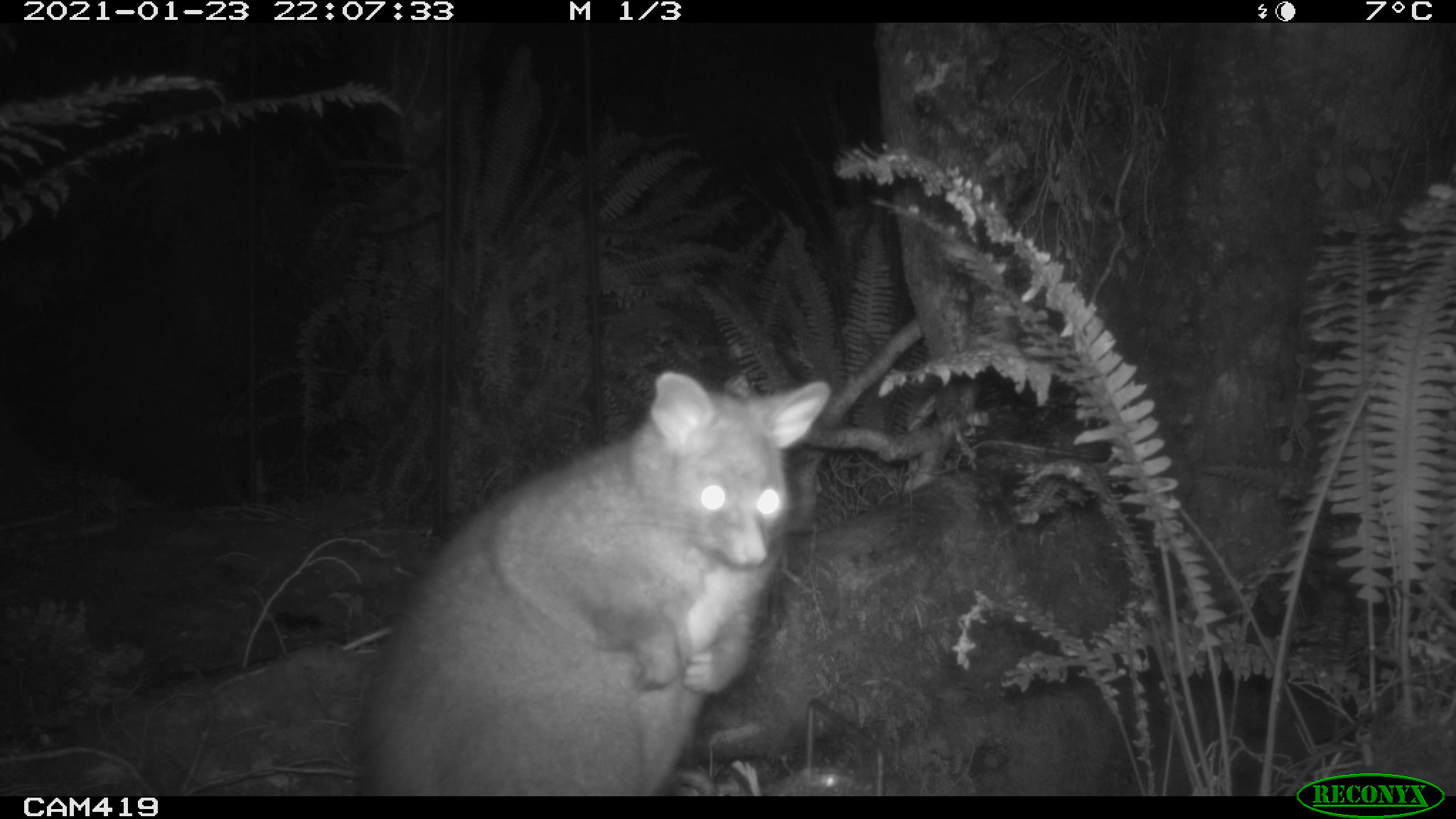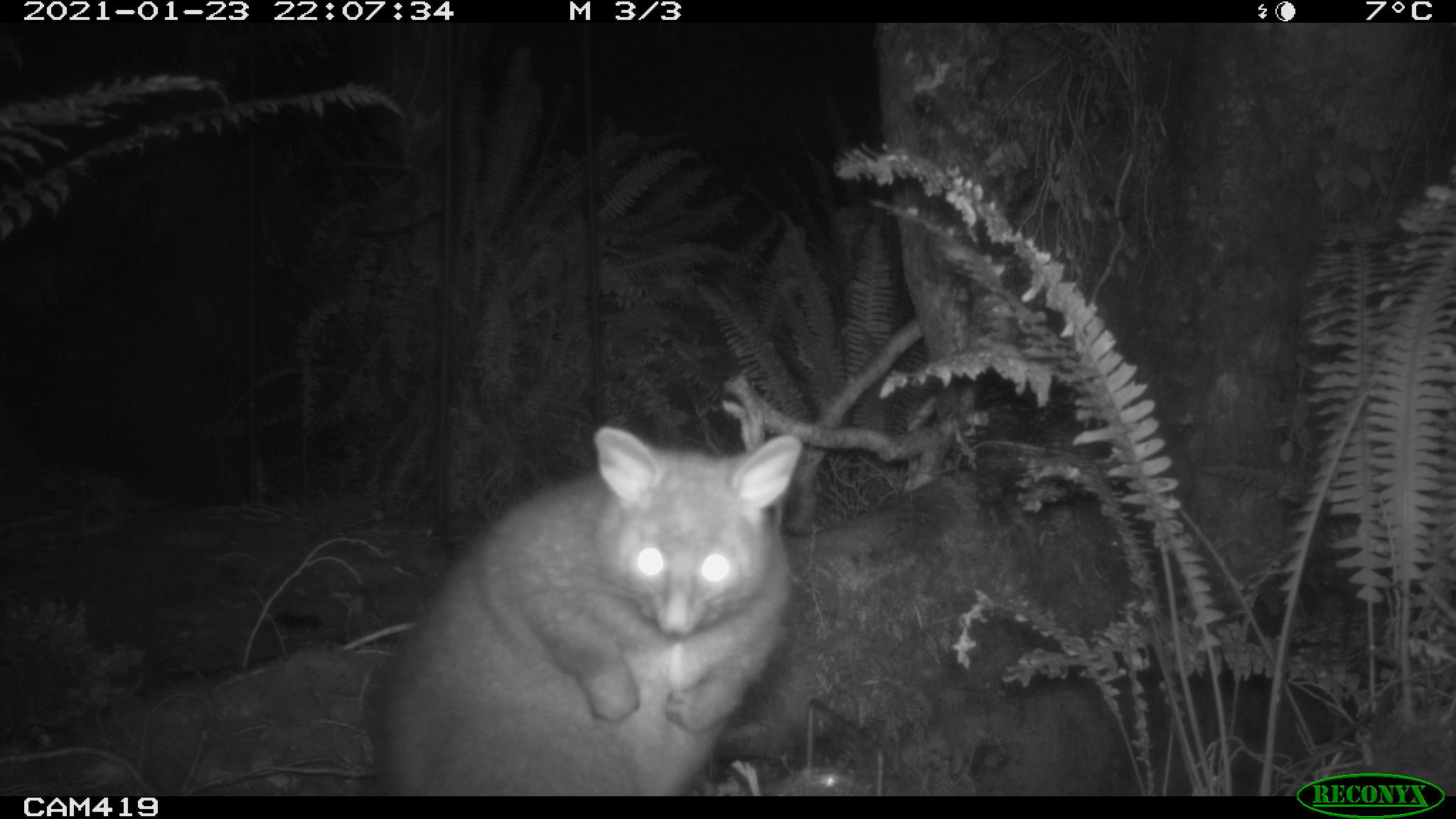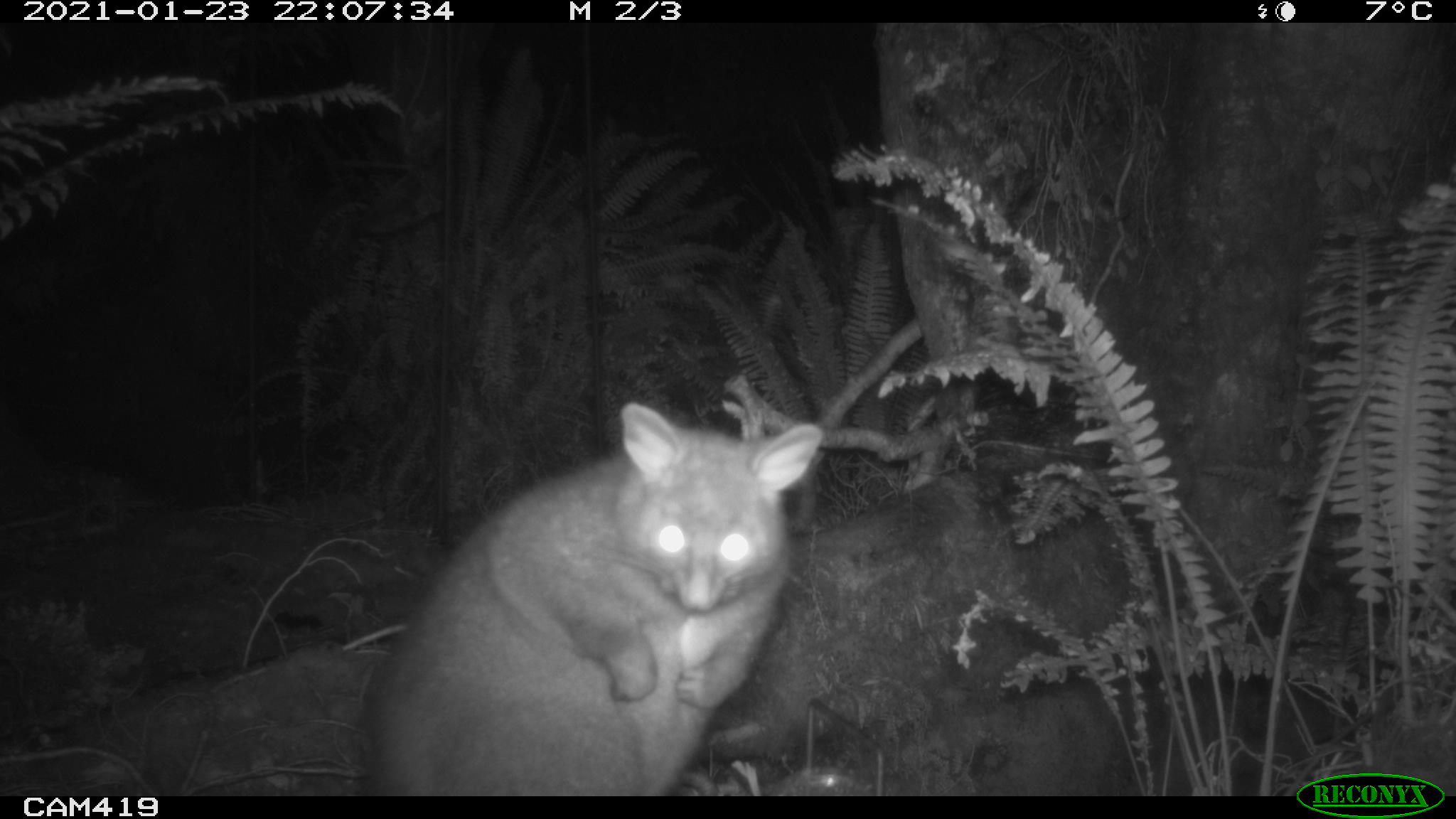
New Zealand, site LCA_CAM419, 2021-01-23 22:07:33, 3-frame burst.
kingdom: Animalia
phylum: Chordata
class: Mammalia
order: Diprotodontia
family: Phalangeridae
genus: Trichosurus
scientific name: Trichosurus vulpecula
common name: common brushtail possum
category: possum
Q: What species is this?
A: Possum (common brushtail possum) (Trichosurus vulpecula).